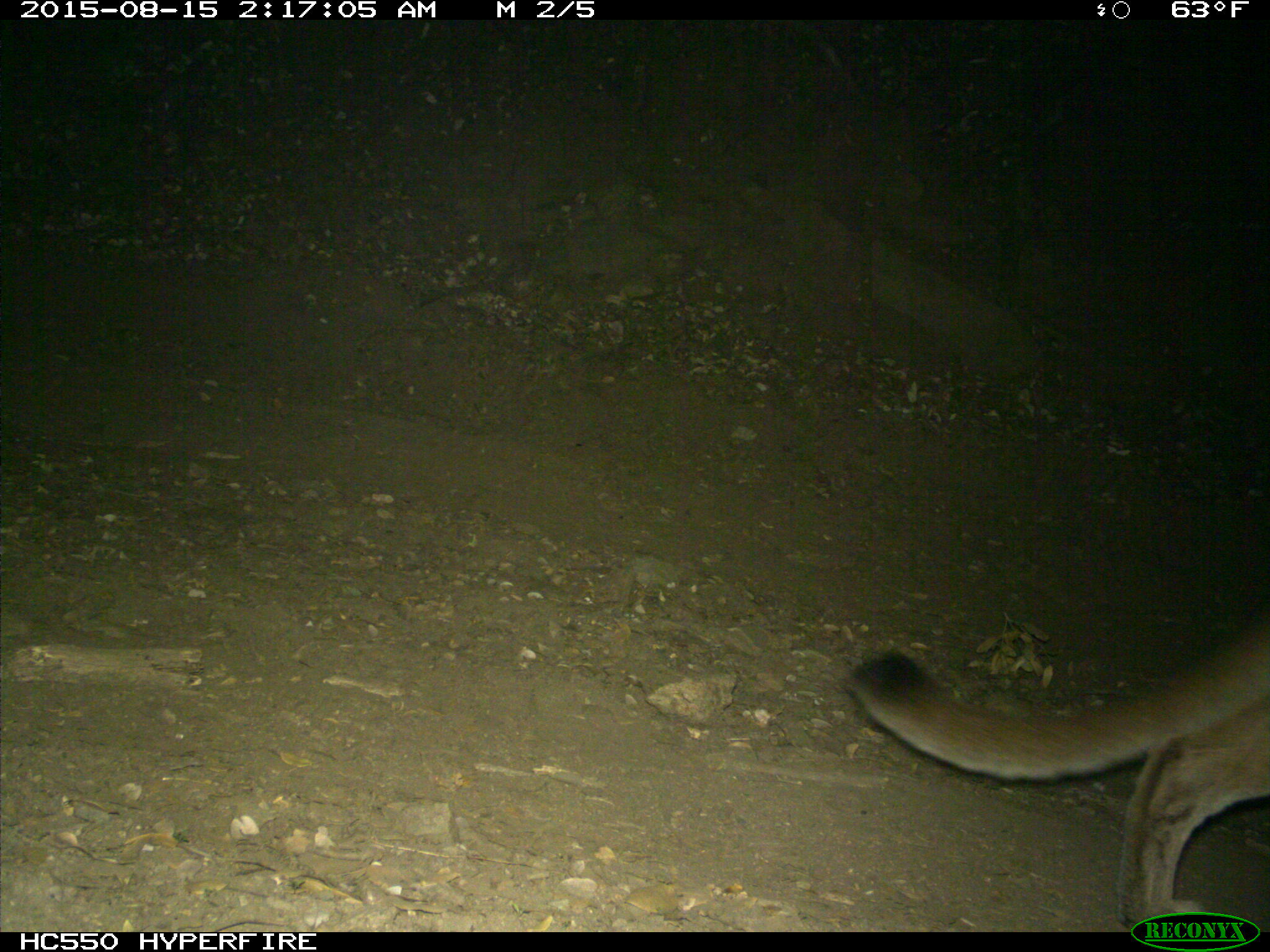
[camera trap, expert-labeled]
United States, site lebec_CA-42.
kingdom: Animalia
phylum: Chordata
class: Mammalia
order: Carnivora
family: Felidae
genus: Puma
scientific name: Puma concolor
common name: mountain lion